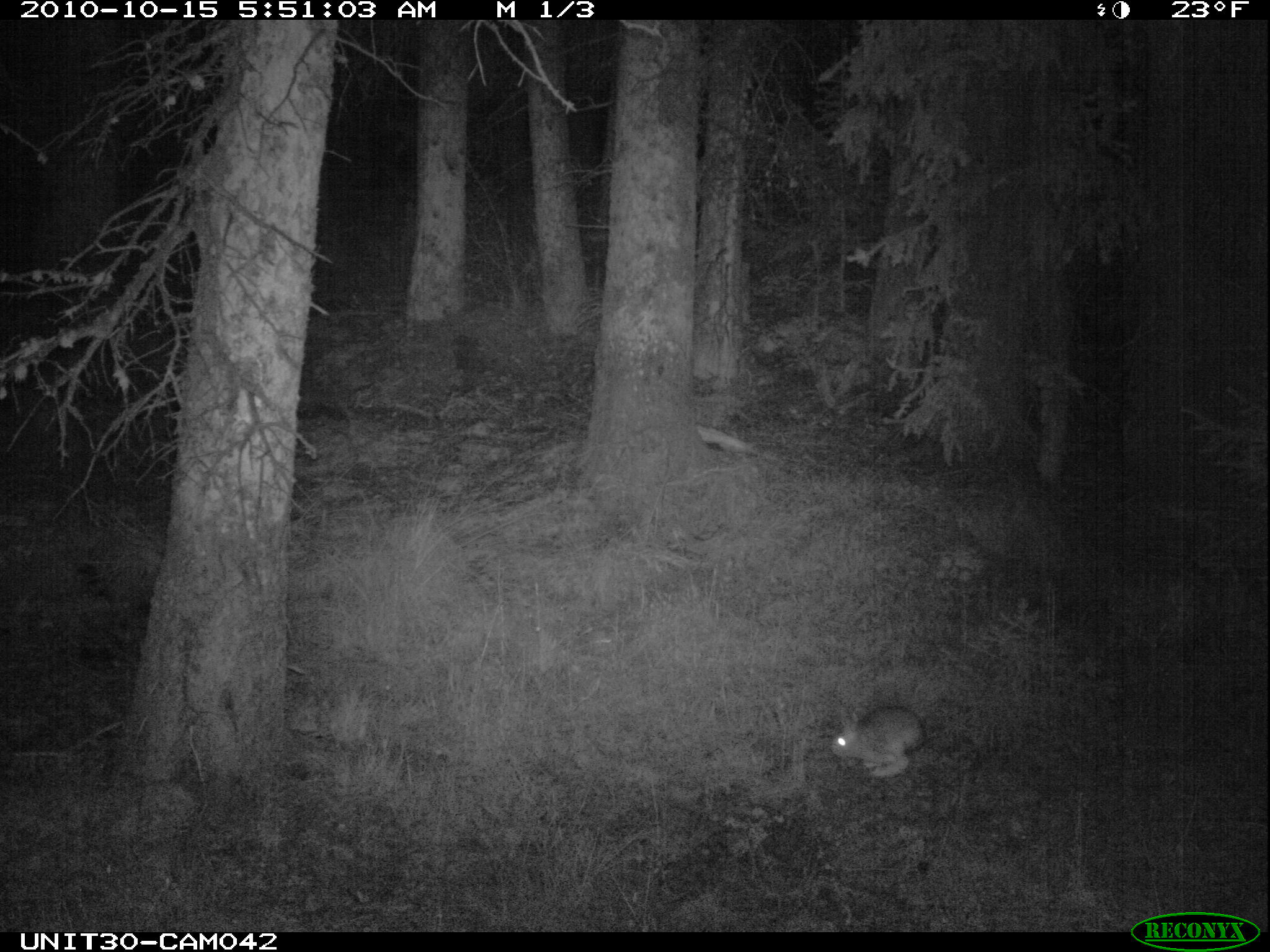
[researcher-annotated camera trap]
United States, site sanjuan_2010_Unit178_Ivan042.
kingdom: Animalia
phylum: Chordata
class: Mammalia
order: Lagomorpha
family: Leporidae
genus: Lepus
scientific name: Lepus americanus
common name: snowshoe hare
Lepus americanus (snowshoe hare).